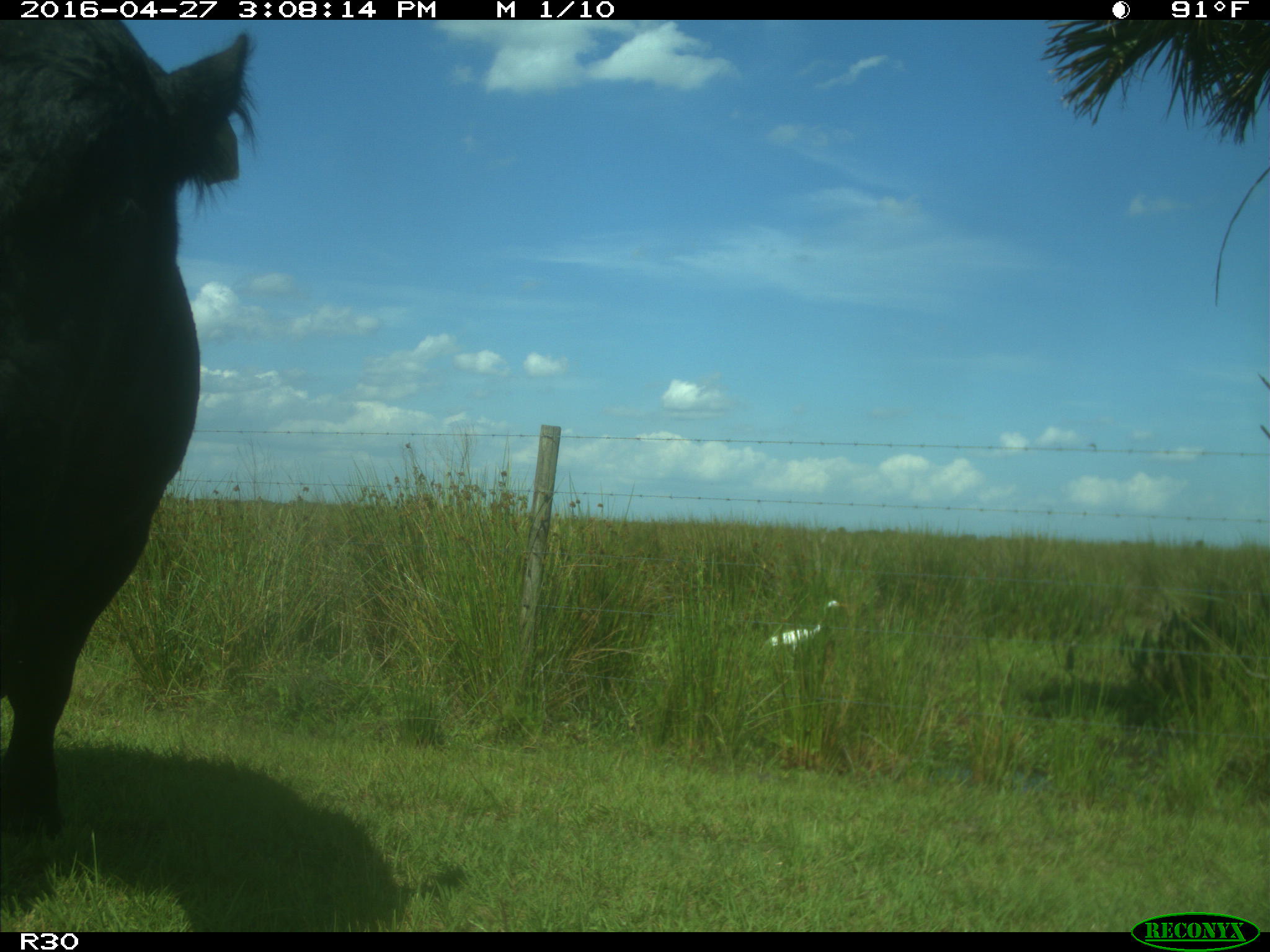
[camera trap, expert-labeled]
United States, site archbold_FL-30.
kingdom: Animalia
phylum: Chordata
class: Mammalia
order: Artiodactyla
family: Bovidae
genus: Bos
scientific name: Bos taurus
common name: domestic cow